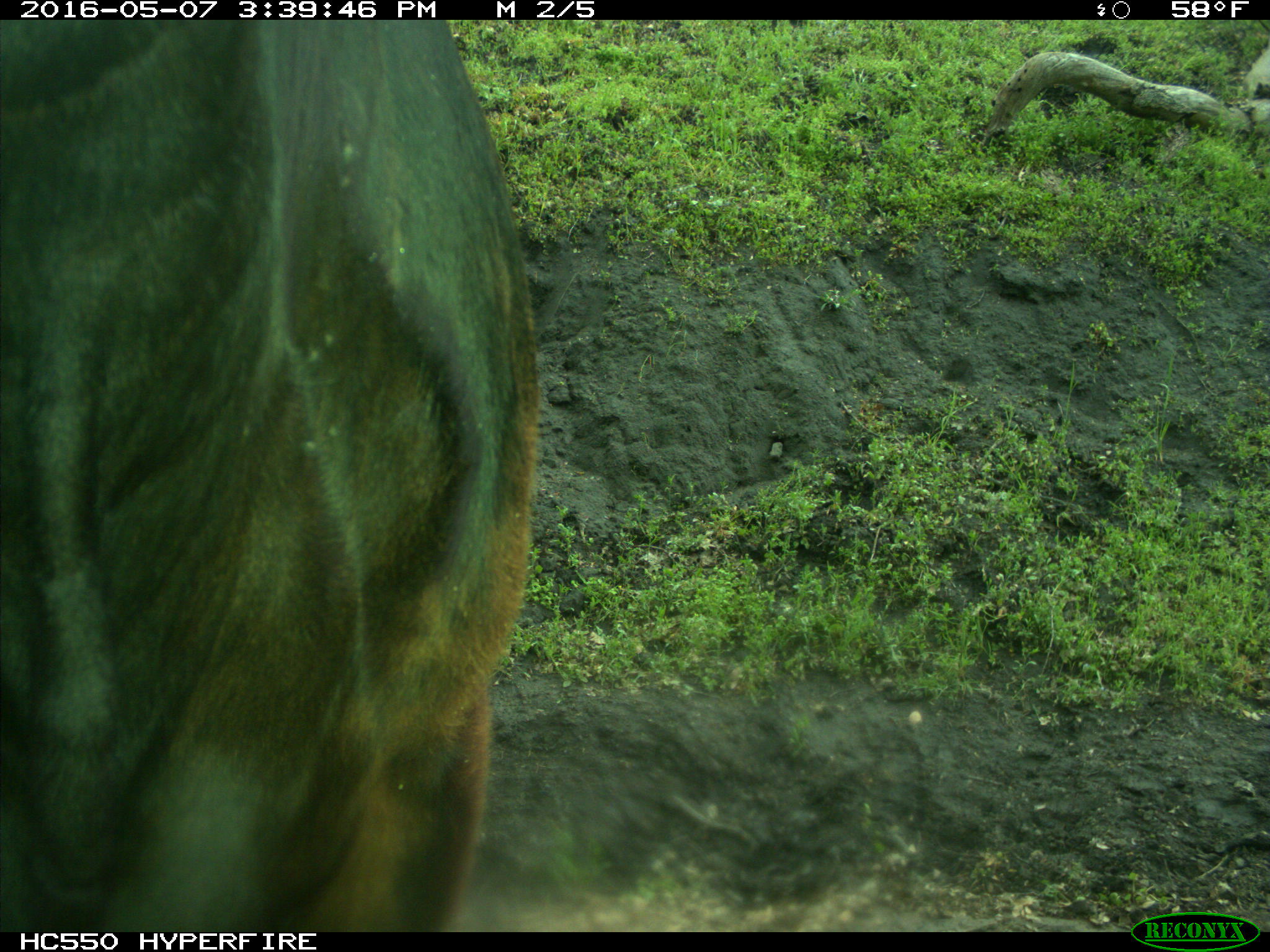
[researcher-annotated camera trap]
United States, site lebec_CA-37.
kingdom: Animalia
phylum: Chordata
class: Mammalia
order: Artiodactyla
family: Bovidae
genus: Bos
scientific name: Bos taurus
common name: domestic cow